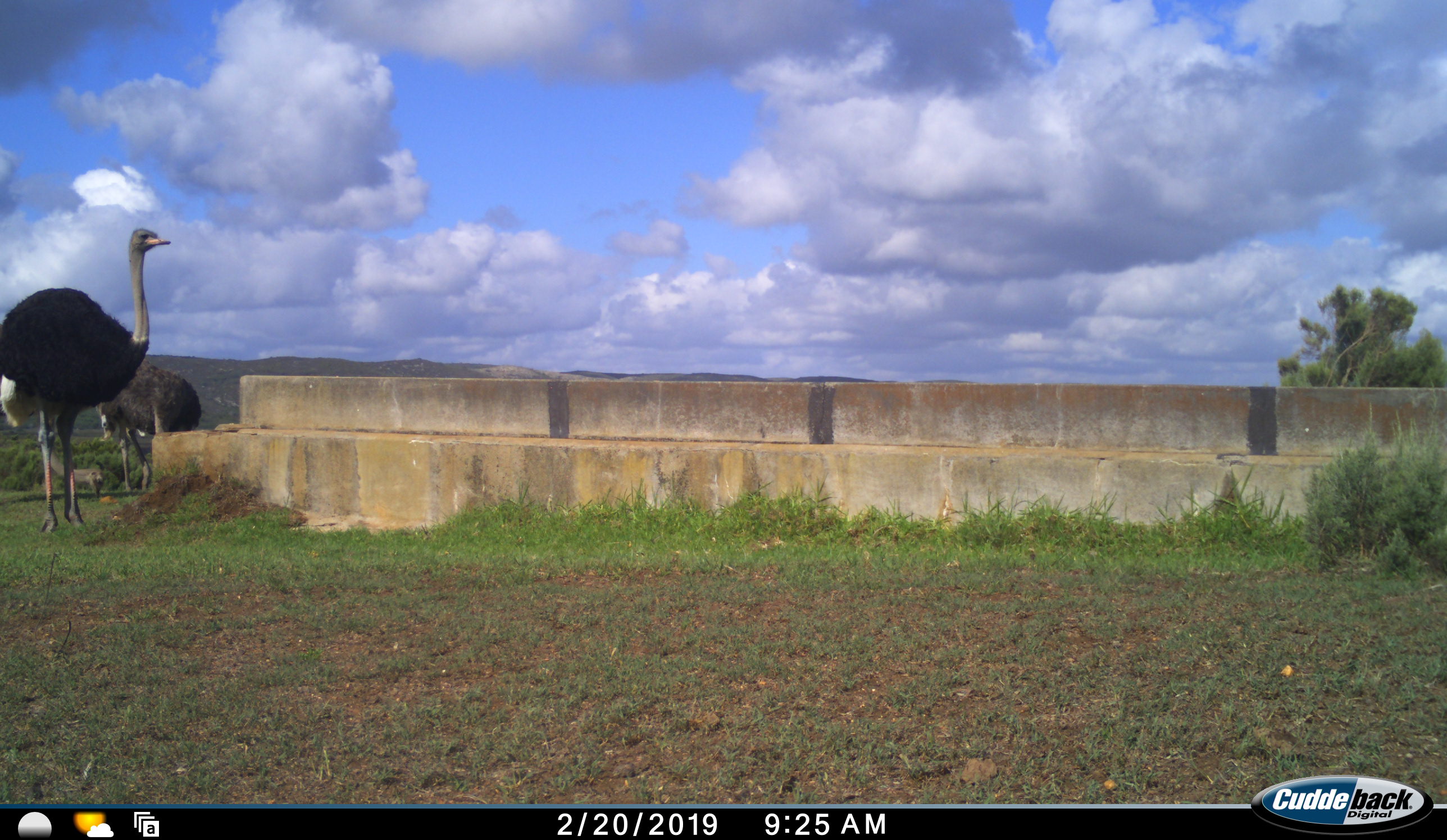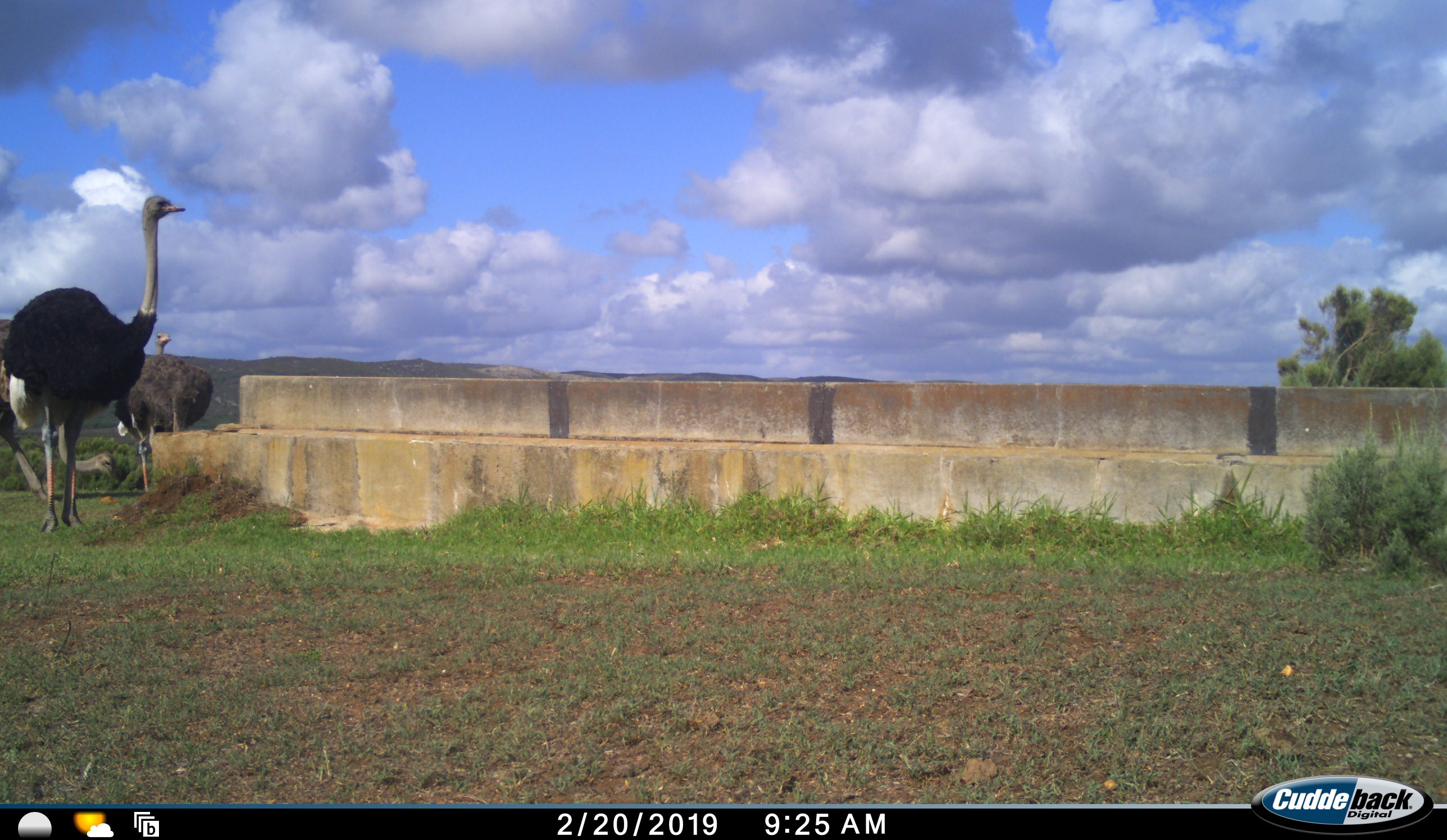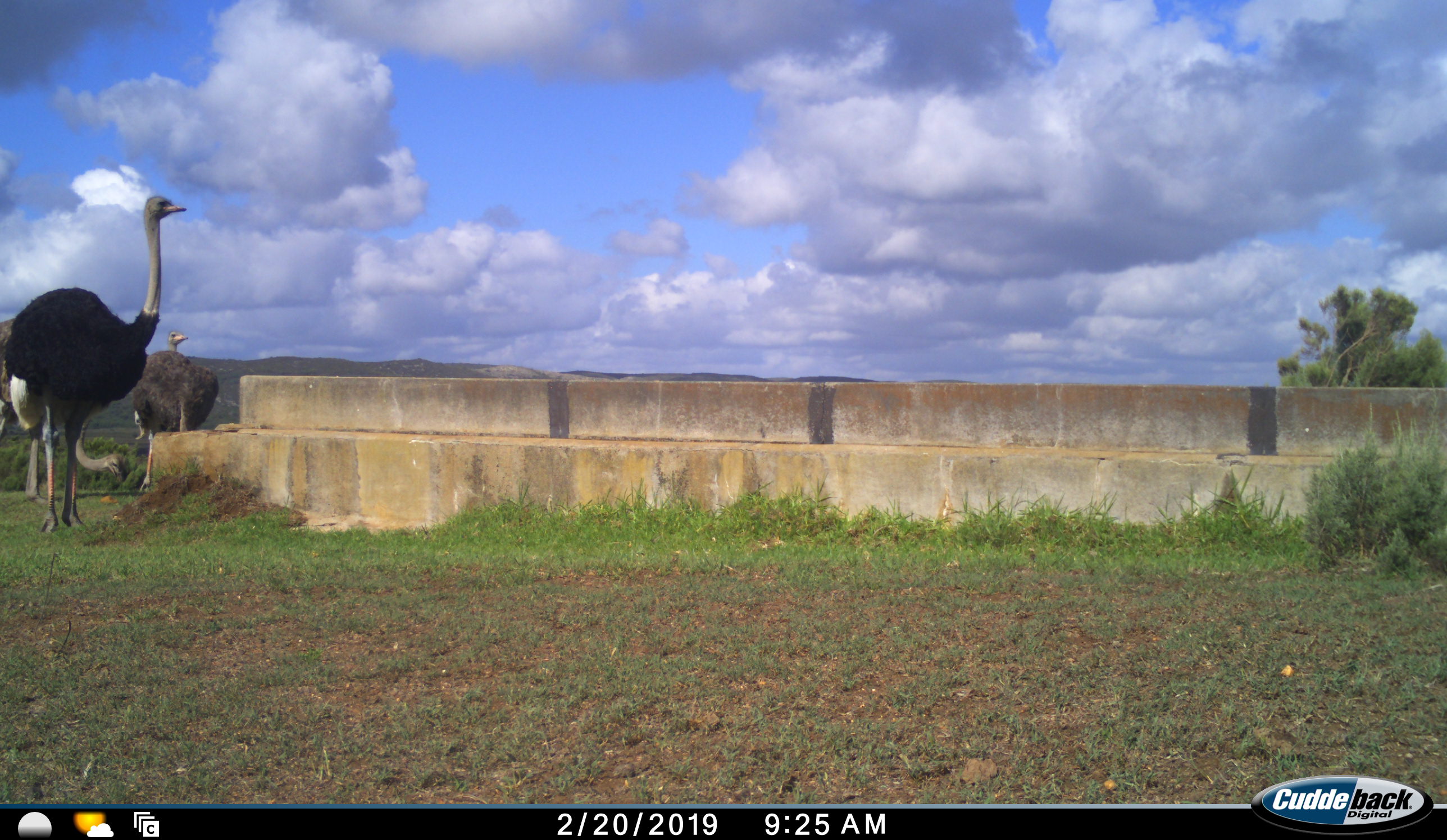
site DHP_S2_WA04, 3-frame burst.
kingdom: Animalia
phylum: Chordata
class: Aves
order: Struthioniformes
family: Struthionidae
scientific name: Struthionidae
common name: ostrich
Ostrich (Struthionidae), count 3. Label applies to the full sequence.